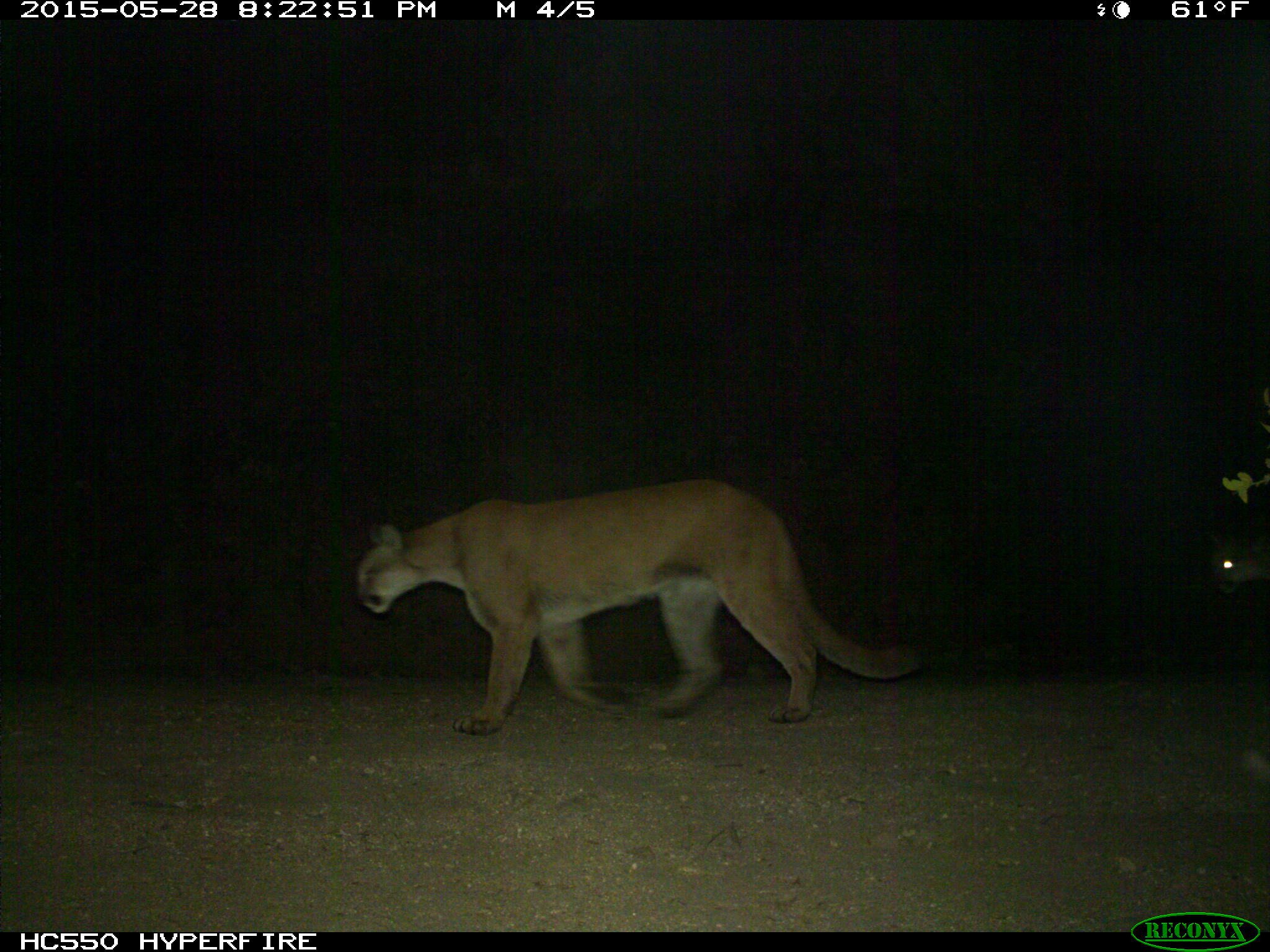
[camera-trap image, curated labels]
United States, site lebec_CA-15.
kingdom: Animalia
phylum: Chordata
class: Mammalia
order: Carnivora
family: Felidae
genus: Puma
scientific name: Puma concolor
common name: mountain lion